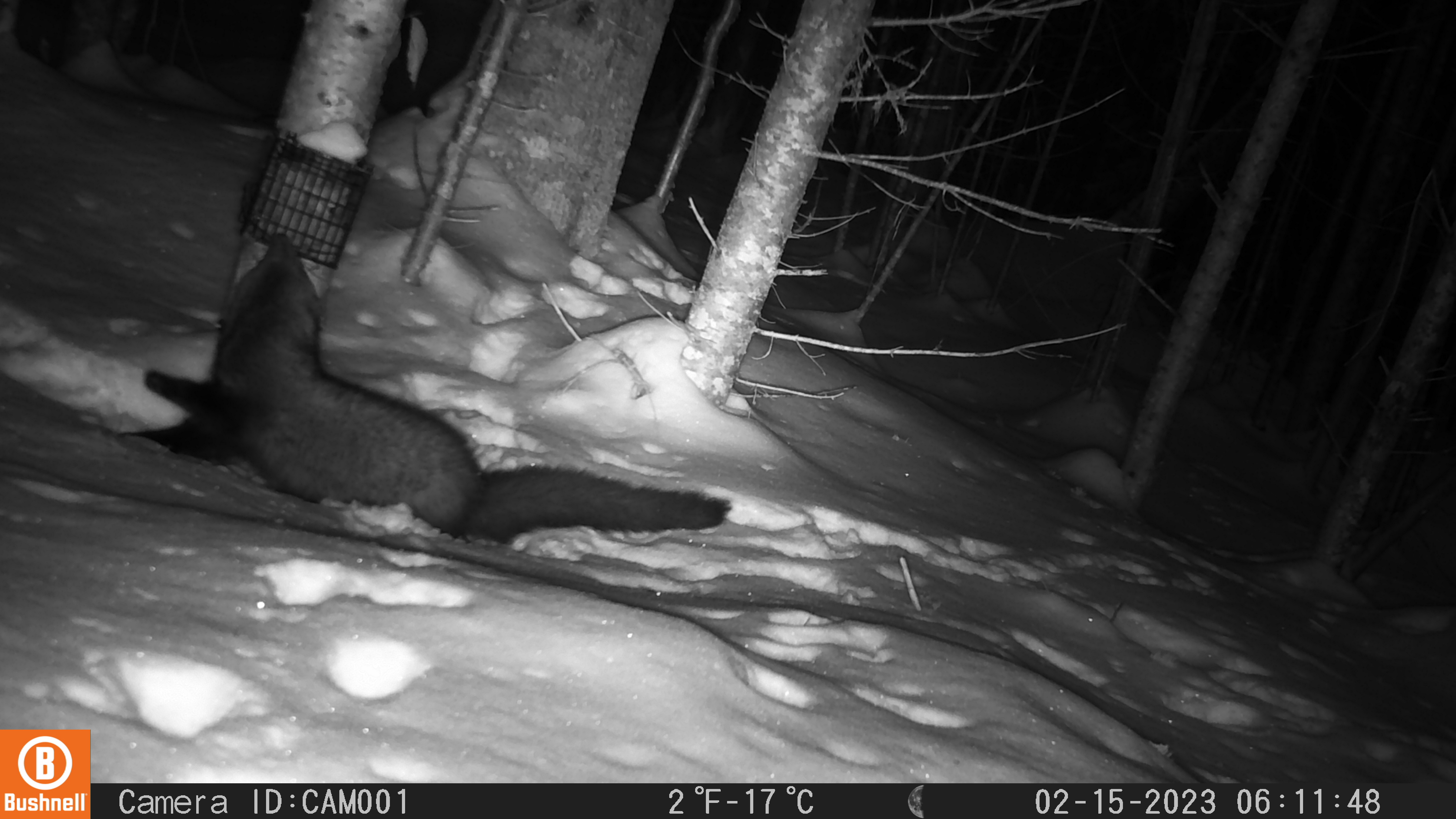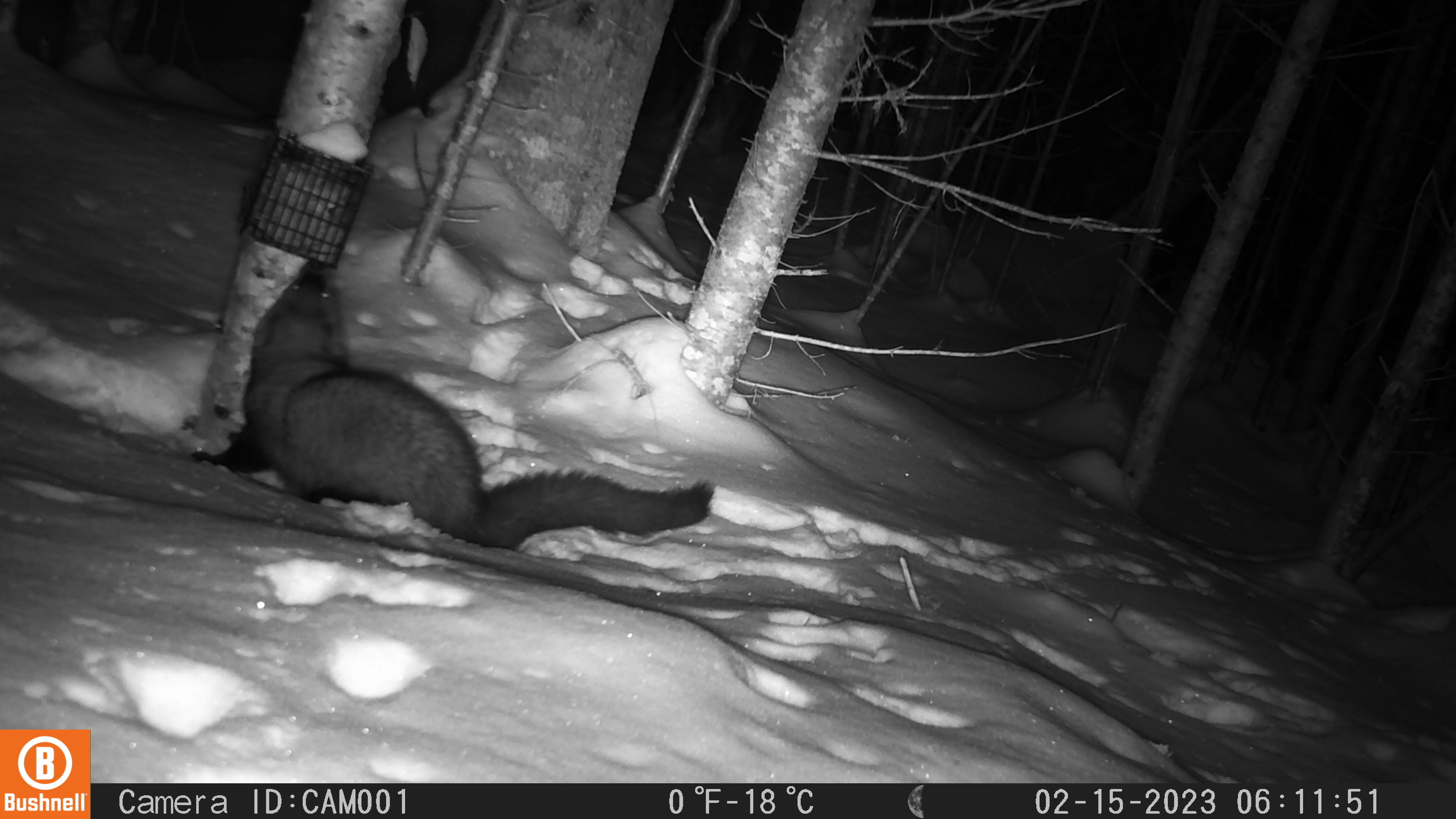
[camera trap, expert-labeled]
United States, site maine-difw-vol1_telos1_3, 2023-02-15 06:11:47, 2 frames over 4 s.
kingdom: Animalia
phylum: Chordata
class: Mammalia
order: Carnivora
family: Mustelidae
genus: Pekania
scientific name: Pekania pennanti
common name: fisher